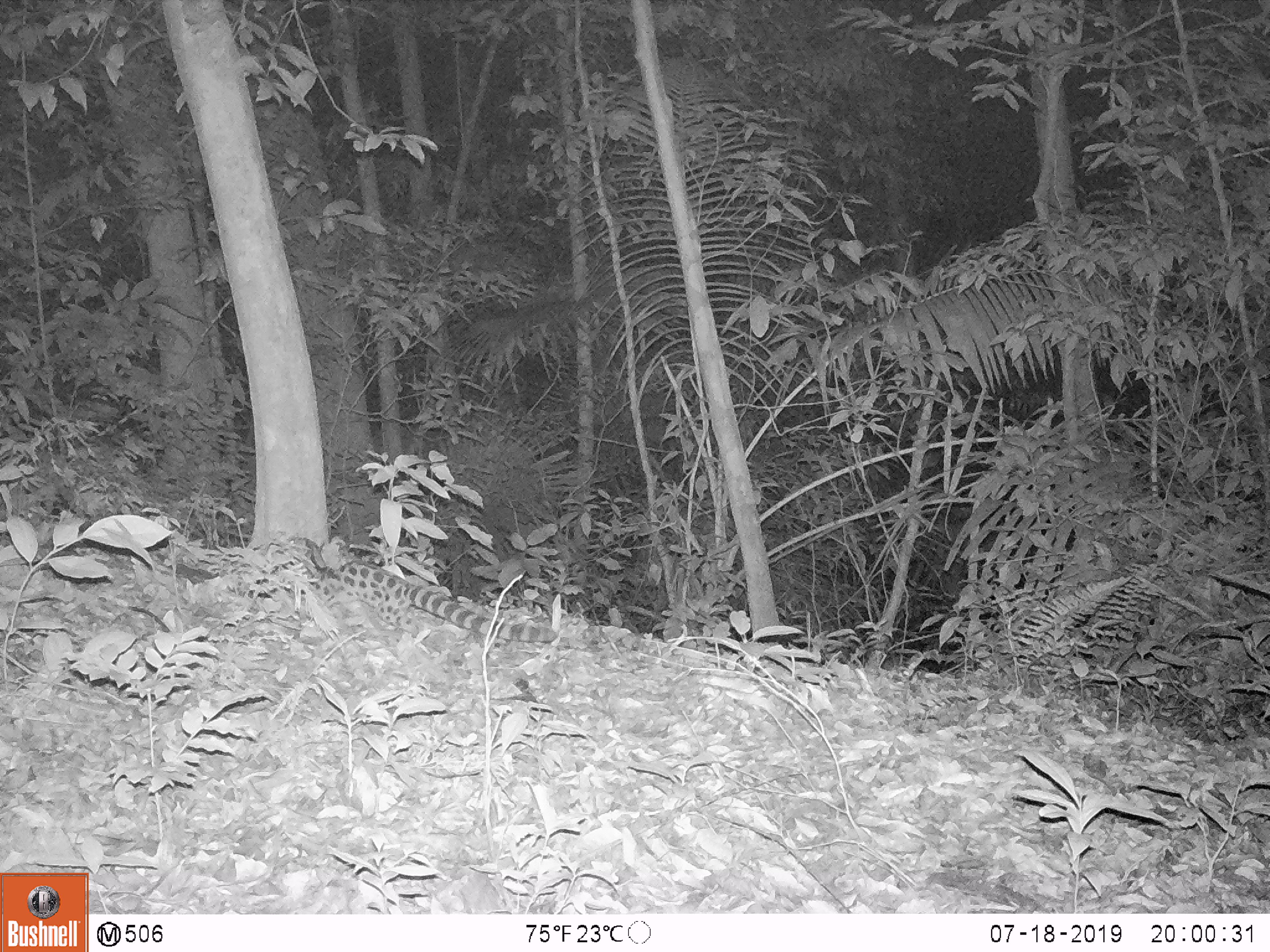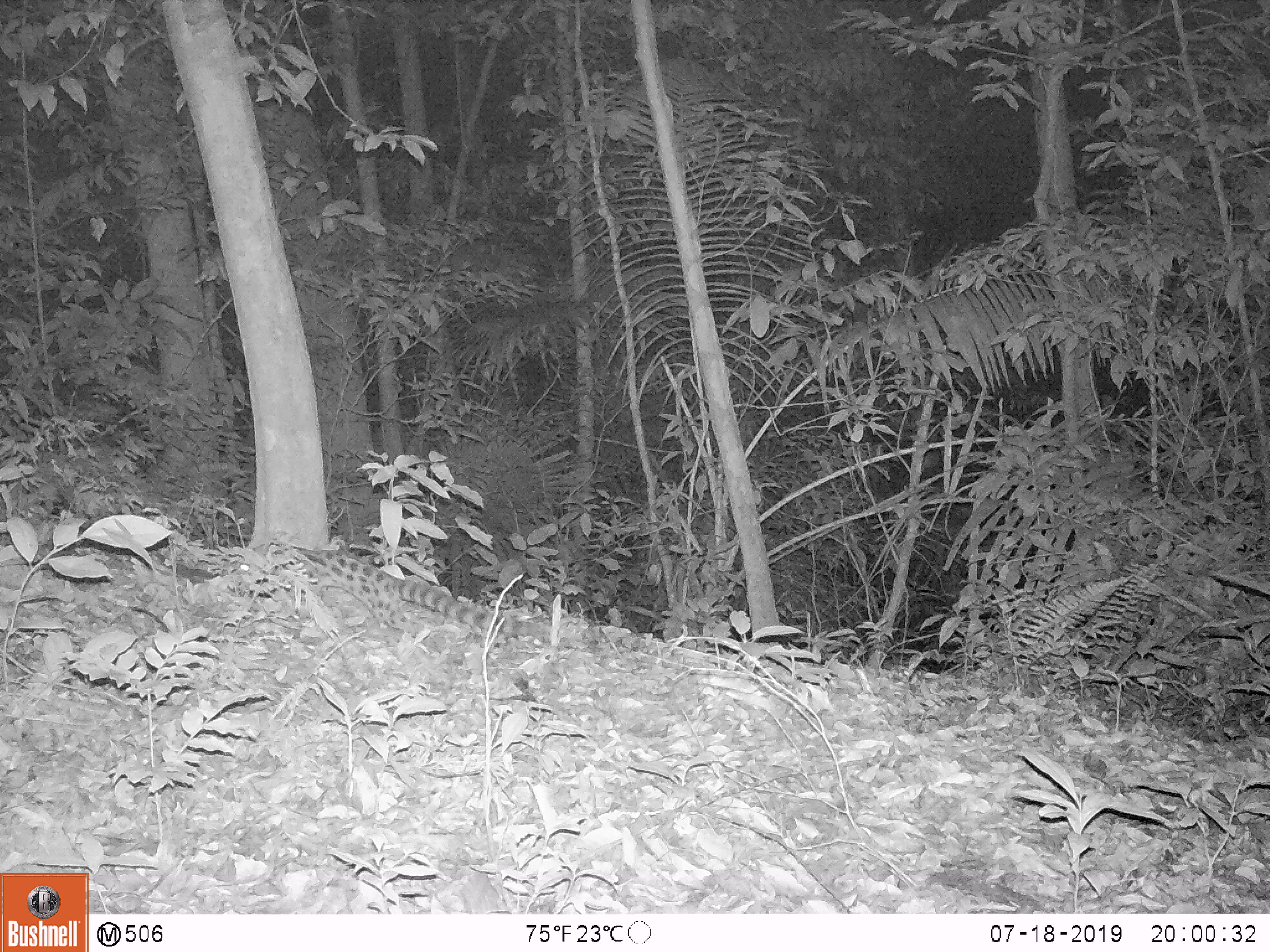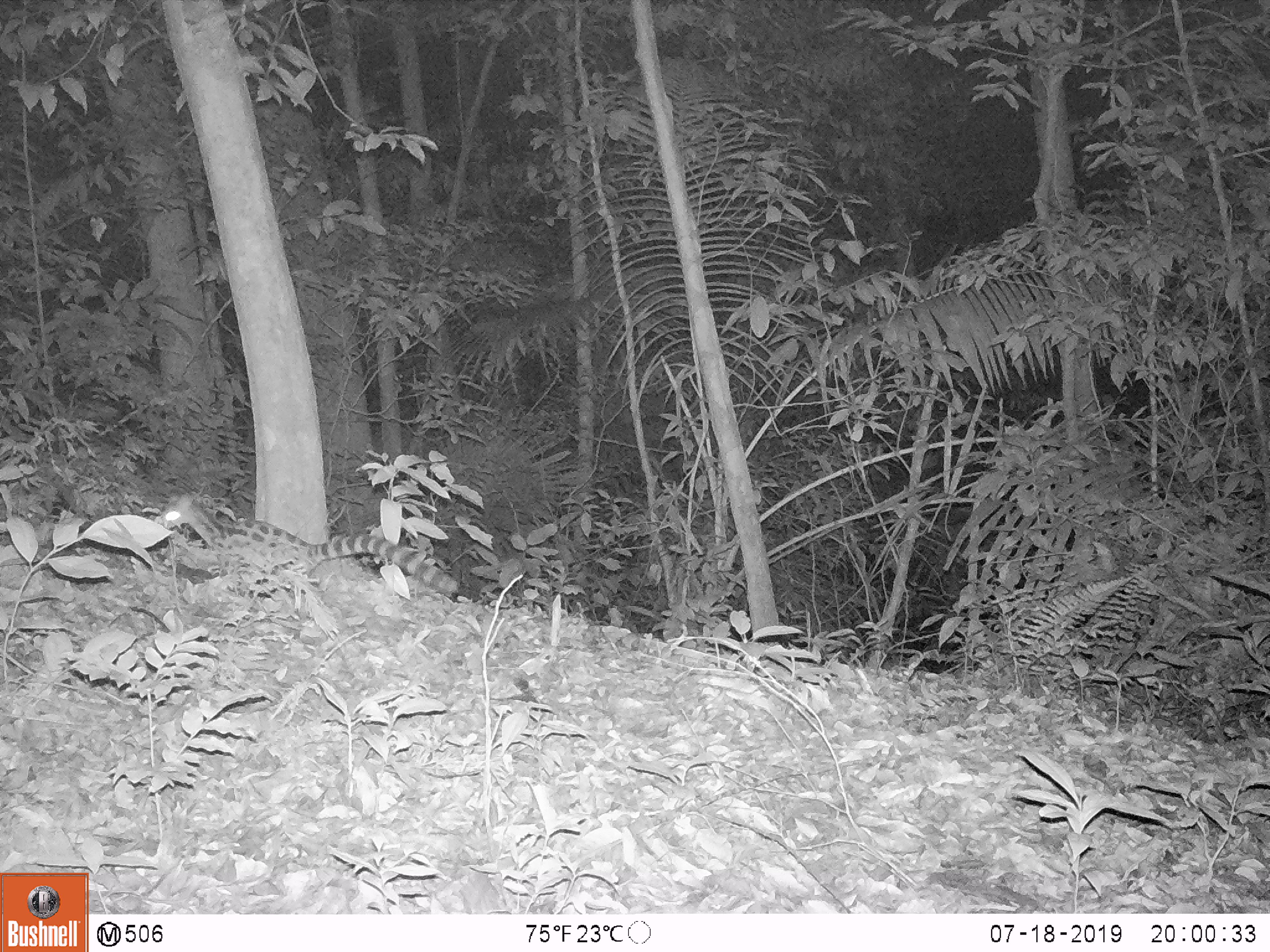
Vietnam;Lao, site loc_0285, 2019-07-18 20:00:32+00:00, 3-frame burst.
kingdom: Animalia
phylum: Chordata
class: Mammalia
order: Carnivora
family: Prionodontidae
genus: Prionodon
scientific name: Prionodon pardicolor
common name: spotted linsang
Spotted linsang (Prionodon pardicolor). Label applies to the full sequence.